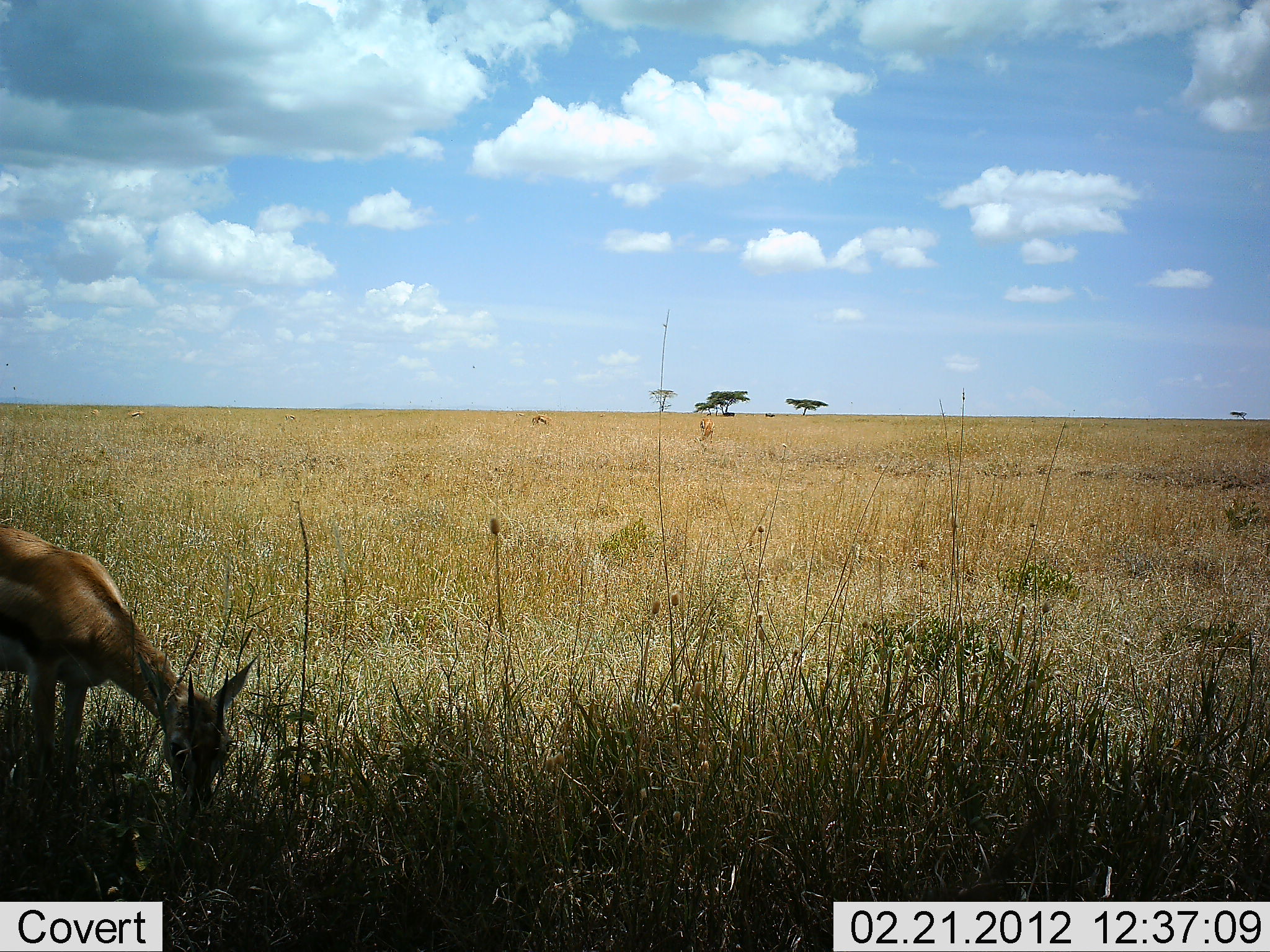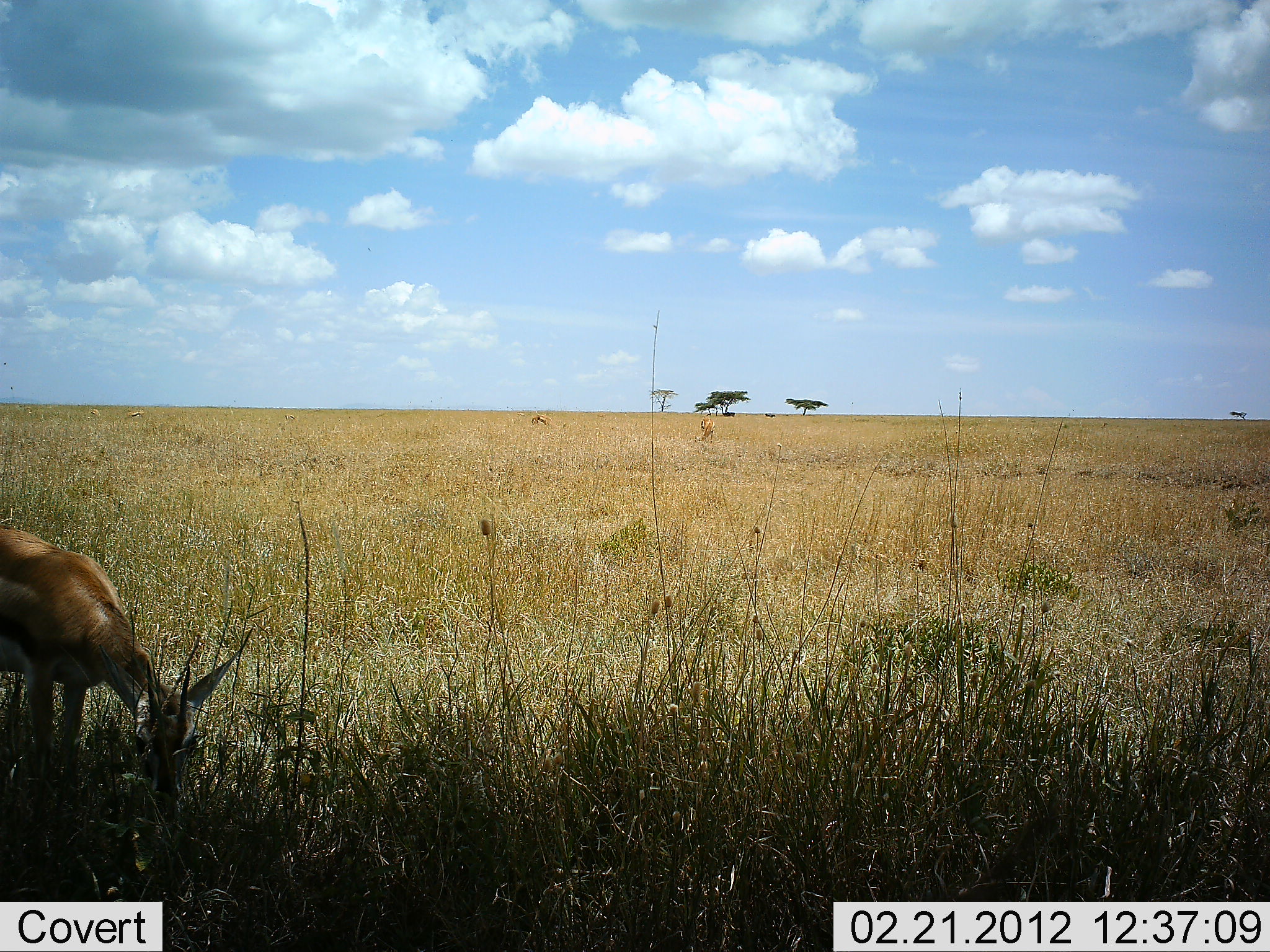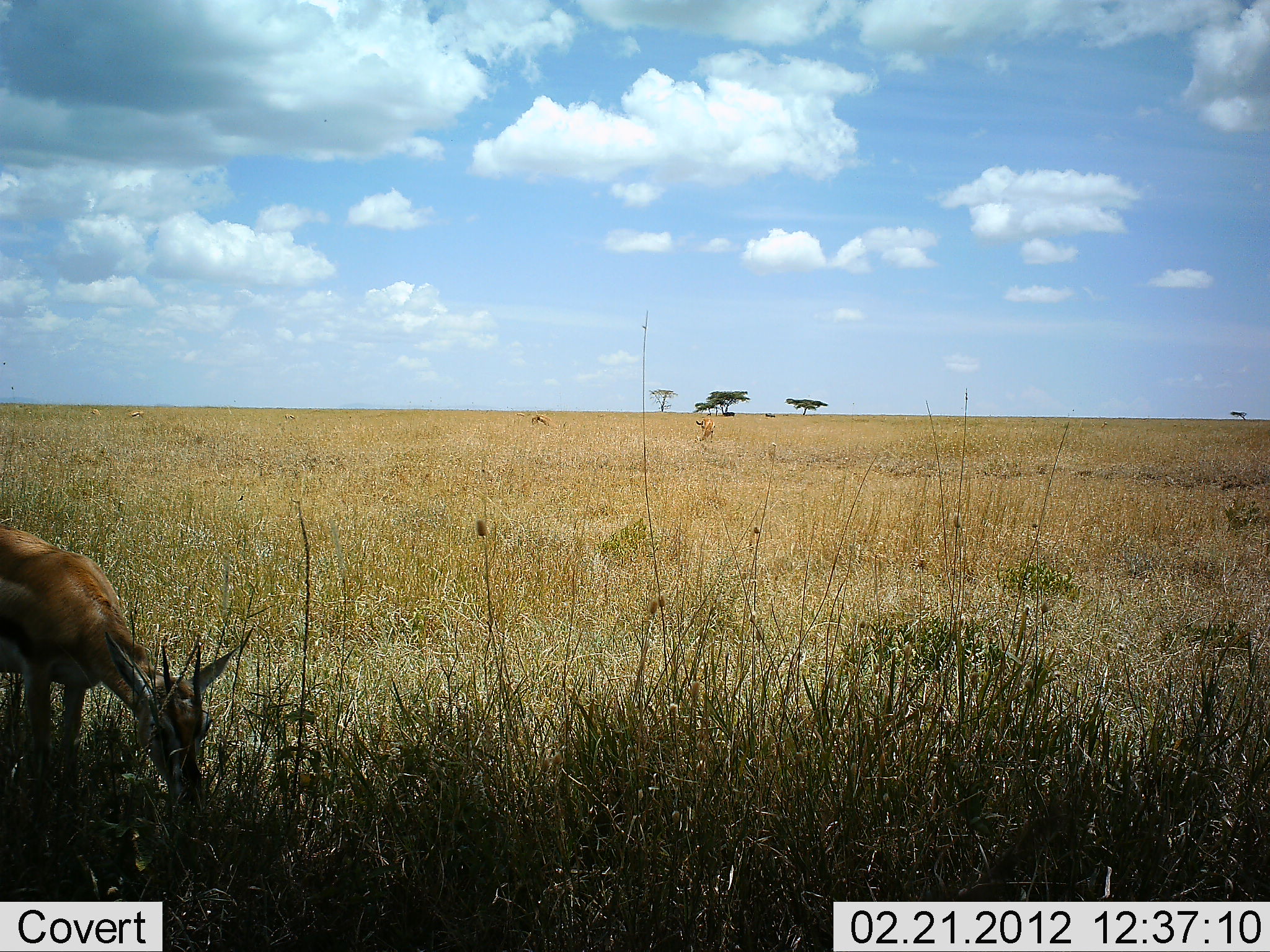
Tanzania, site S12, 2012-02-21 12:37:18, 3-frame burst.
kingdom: Animalia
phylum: Chordata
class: Mammalia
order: Artiodactyla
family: Bovidae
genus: Eudorcas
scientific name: Eudorcas thomsonii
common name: thomson's gazelle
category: gazellethomsons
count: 1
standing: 26%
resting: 0%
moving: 0%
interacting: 0%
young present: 0%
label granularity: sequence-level